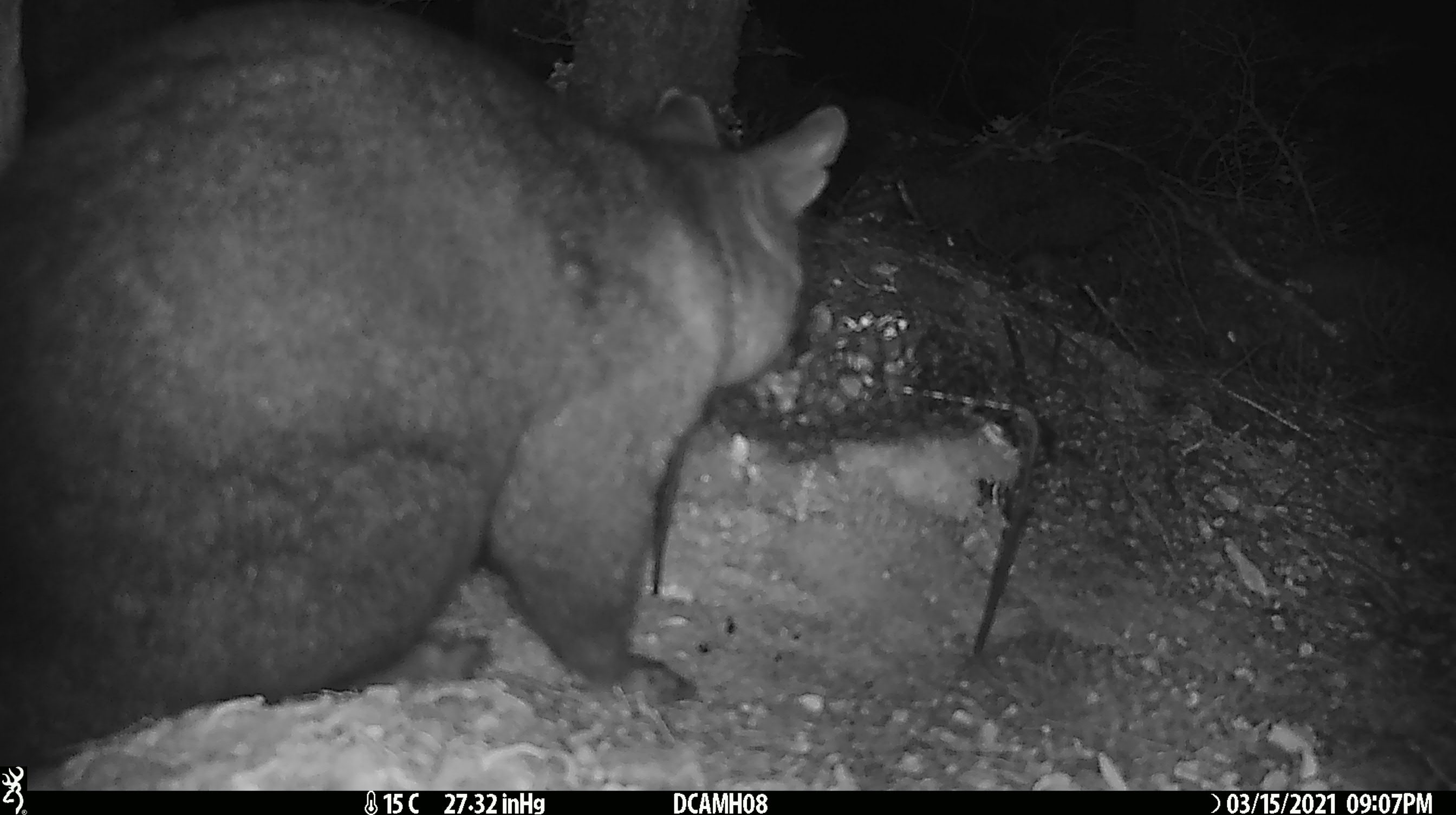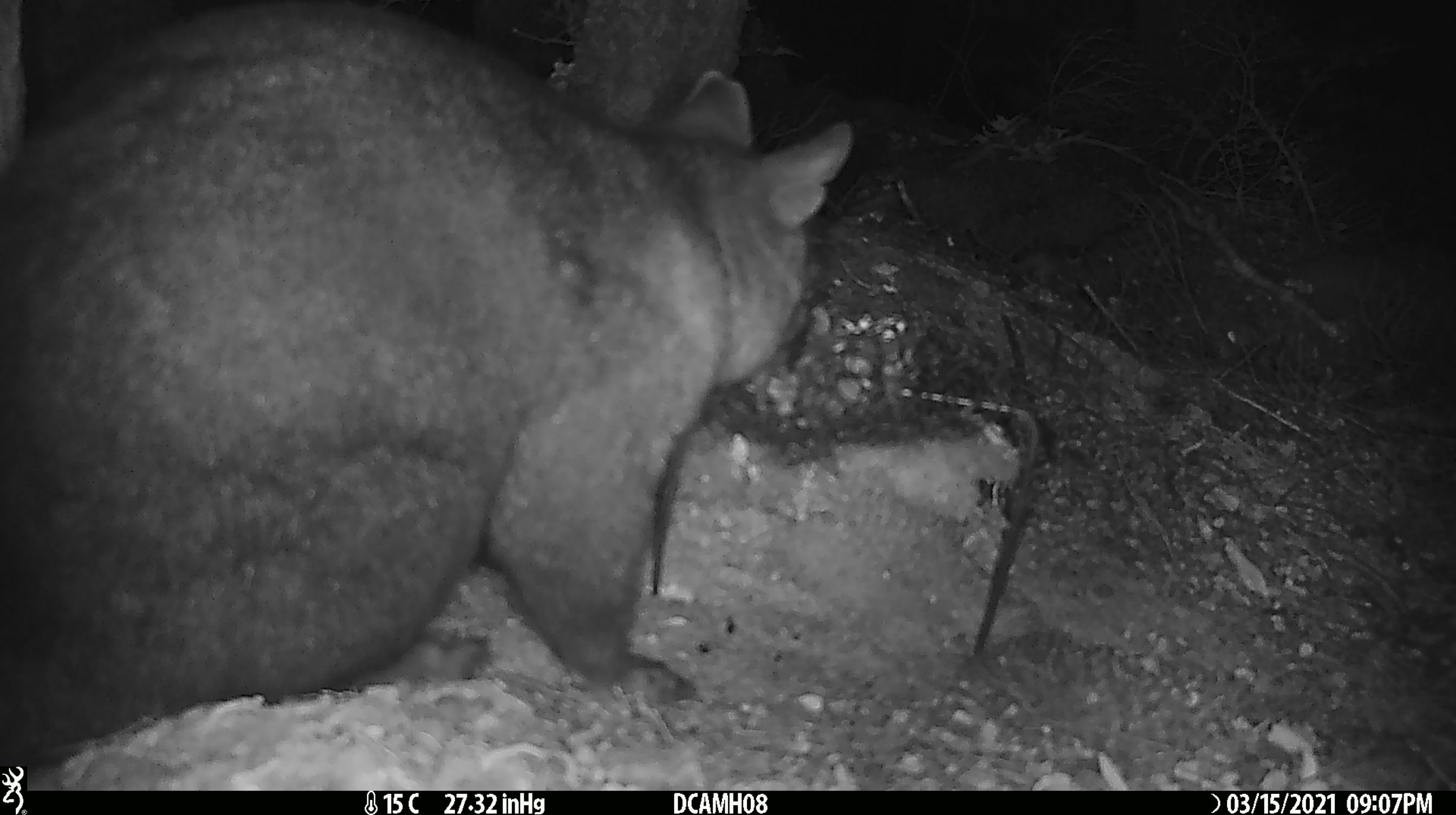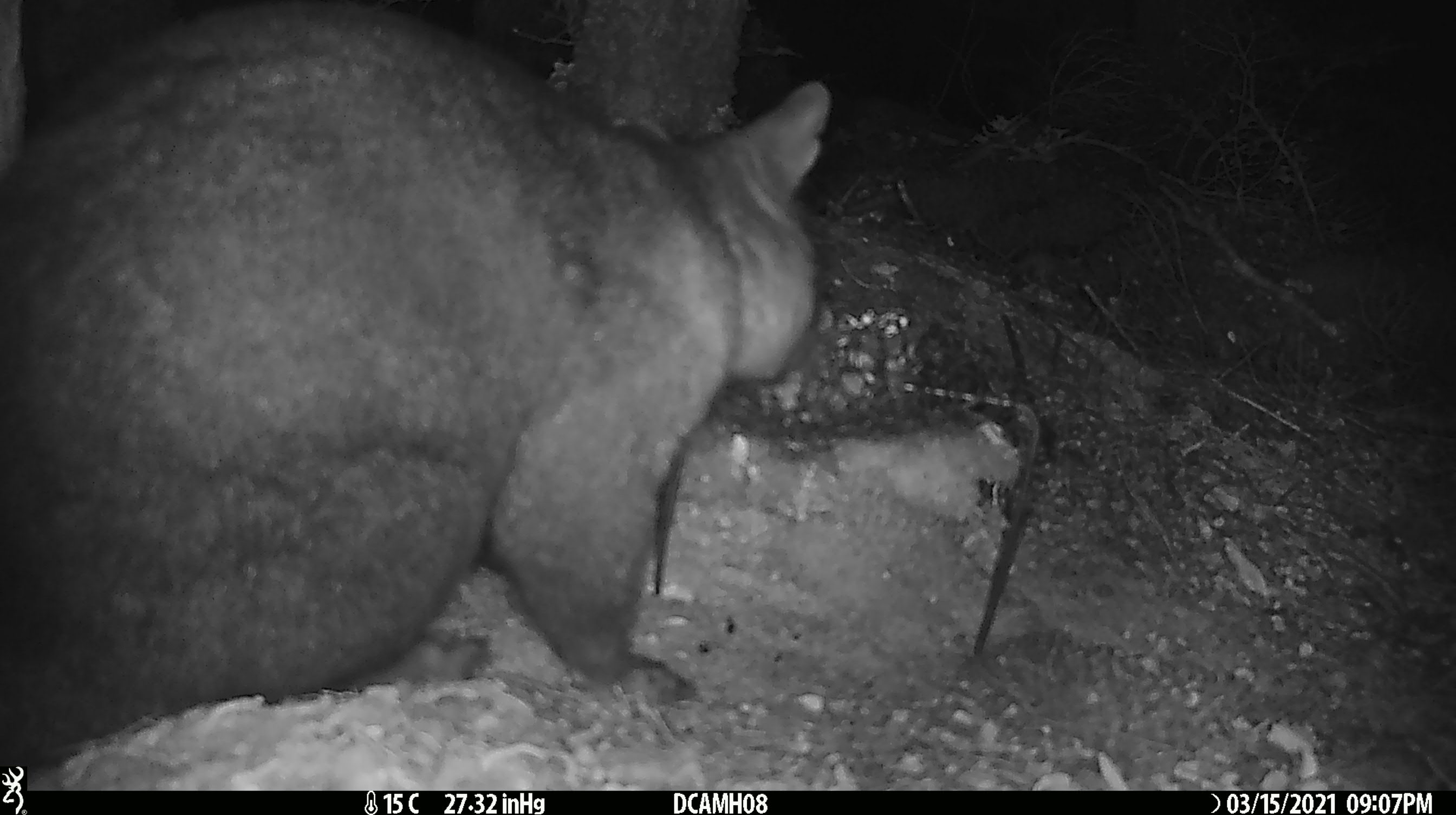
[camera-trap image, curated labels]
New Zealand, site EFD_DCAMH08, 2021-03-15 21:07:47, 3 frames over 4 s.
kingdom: Animalia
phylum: Chordata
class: Mammalia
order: Diprotodontia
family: Phalangeridae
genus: Trichosurus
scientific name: Trichosurus vulpecula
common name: common brushtail possum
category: possum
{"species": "possum (common brushtail possum) (Trichosurus vulpecula)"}